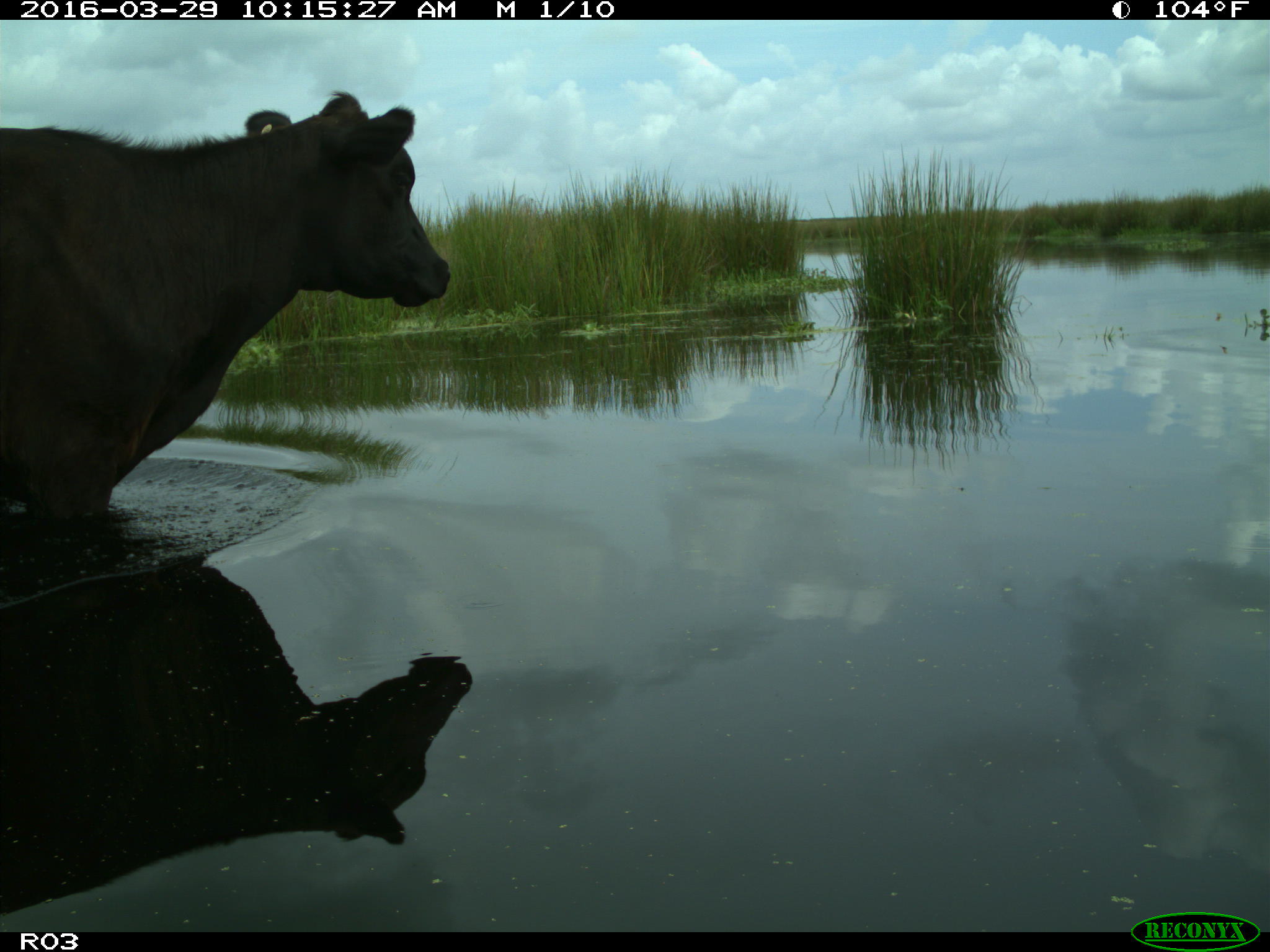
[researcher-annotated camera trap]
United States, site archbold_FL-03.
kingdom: Animalia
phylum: Chordata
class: Mammalia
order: Artiodactyla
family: Bovidae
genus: Bos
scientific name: Bos taurus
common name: domestic cow